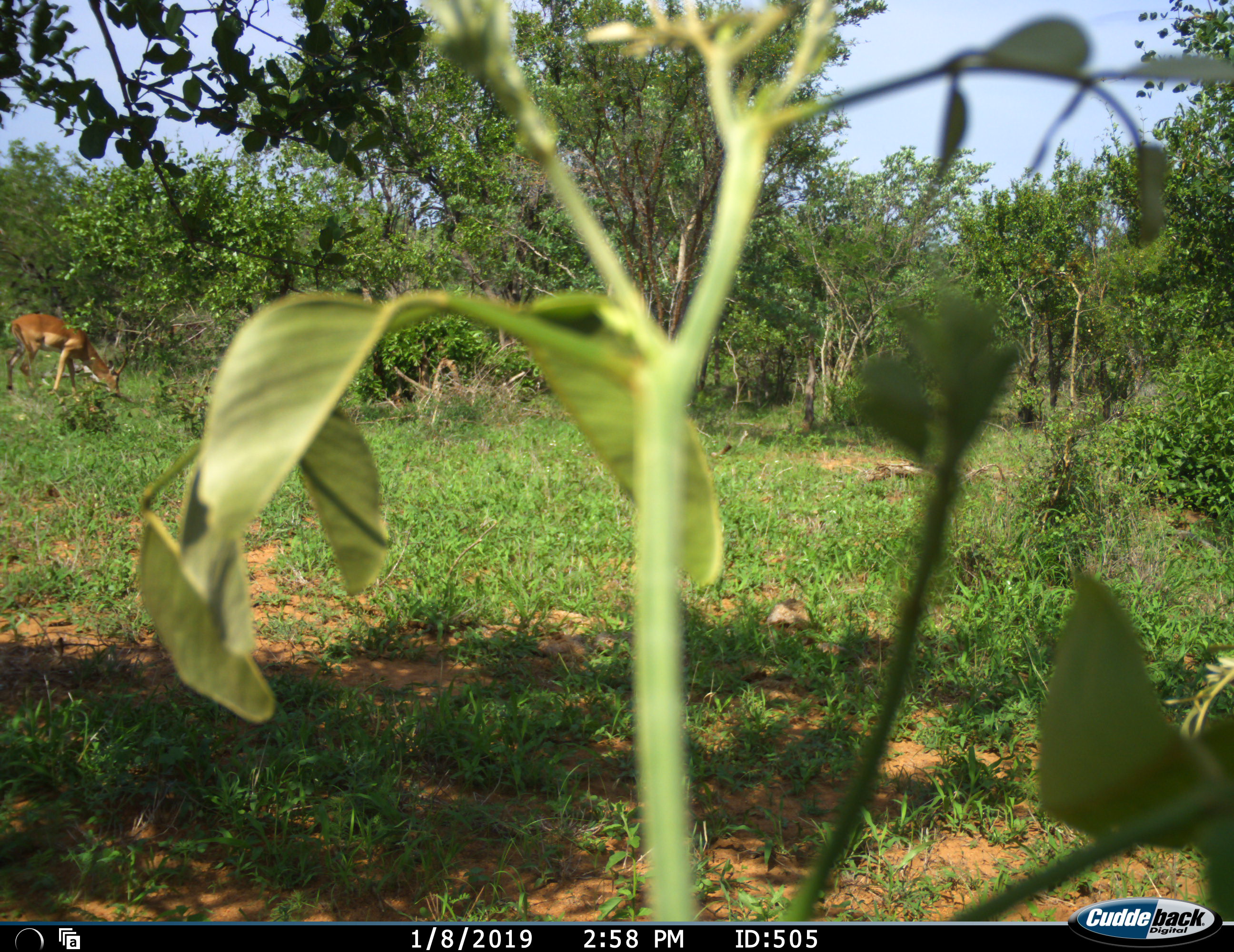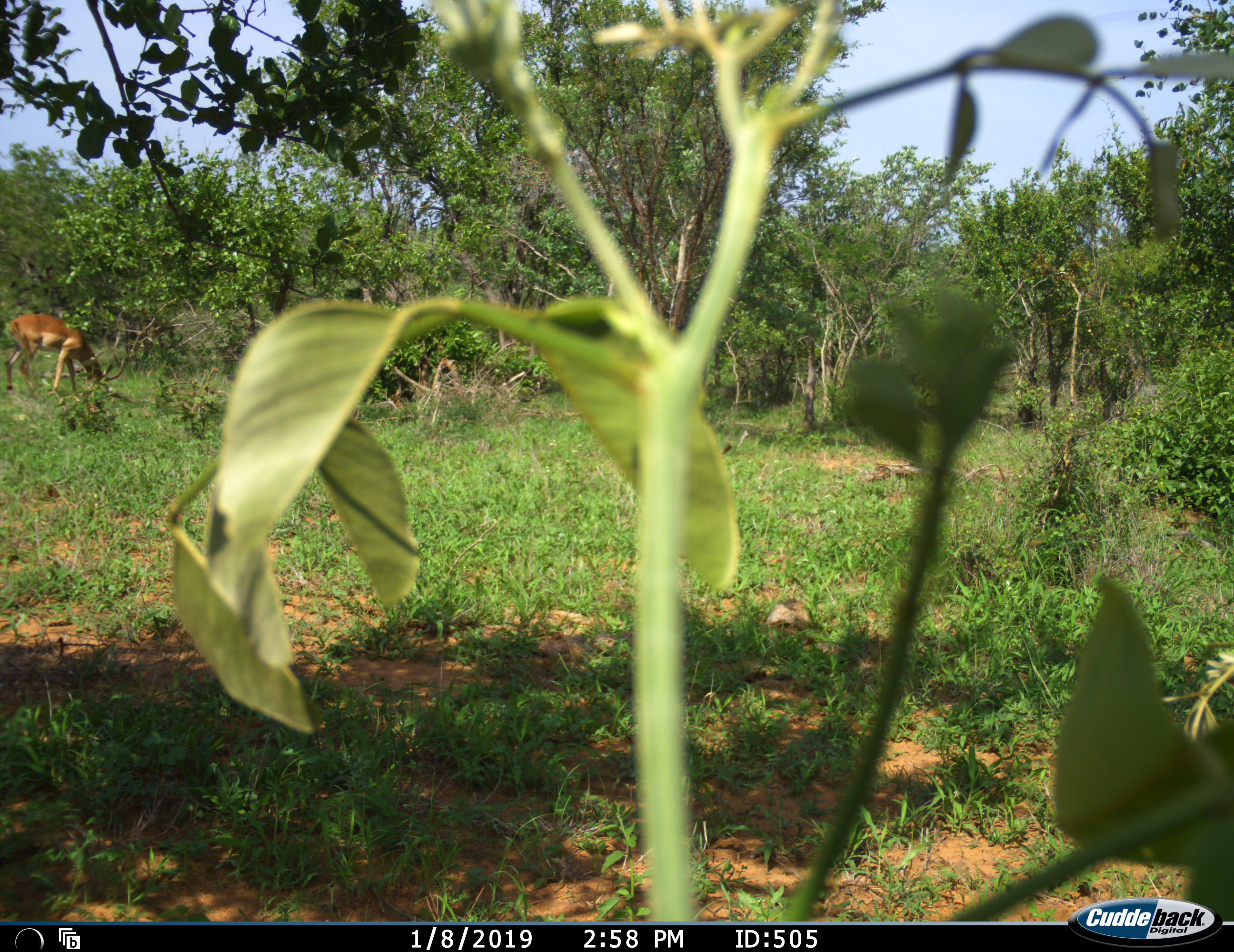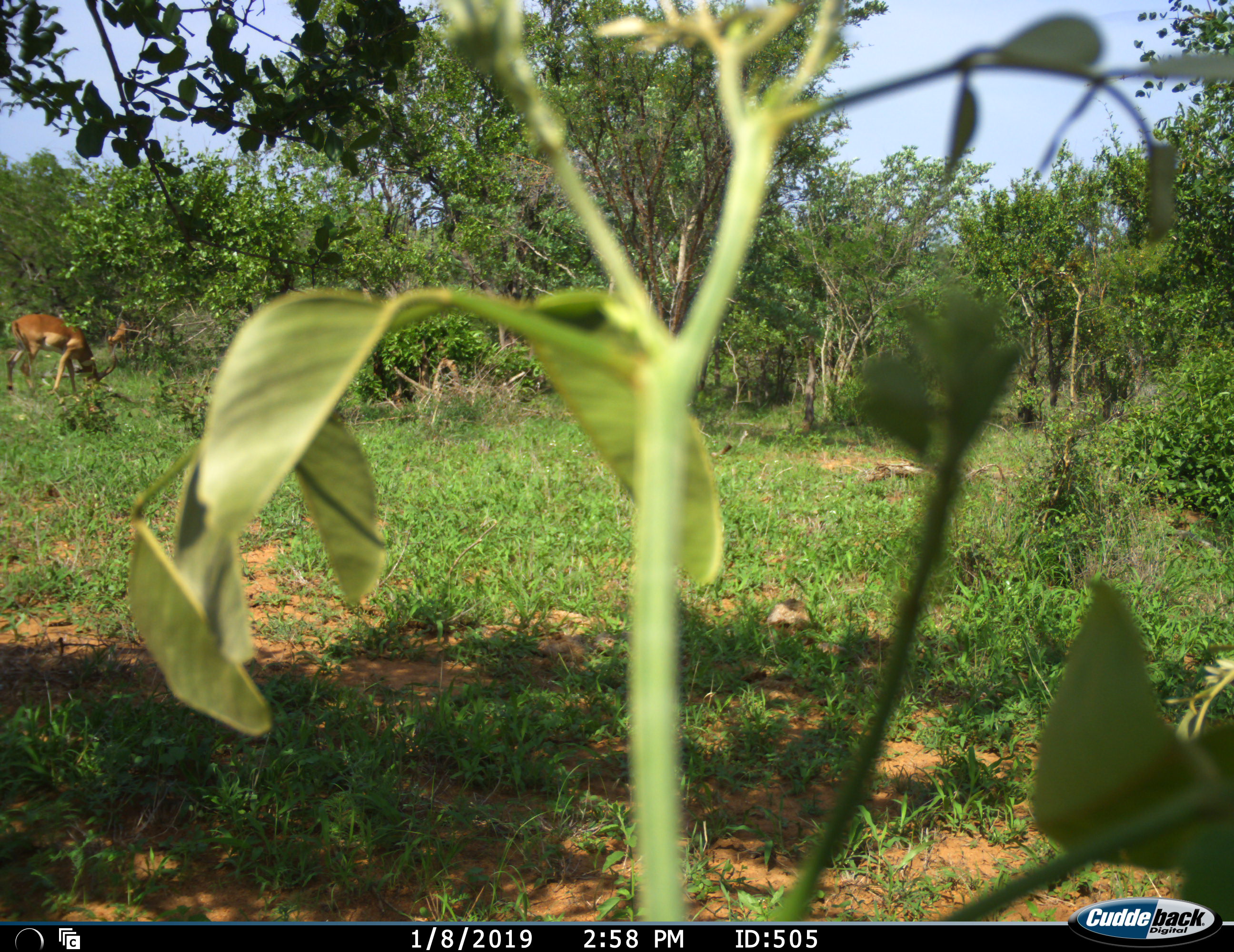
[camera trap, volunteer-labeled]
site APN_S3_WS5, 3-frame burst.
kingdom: Animalia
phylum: Chordata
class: Mammalia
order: Artiodactyla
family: Bovidae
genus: Aepyceros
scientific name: Aepyceros melampus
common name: impala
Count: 1.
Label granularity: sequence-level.